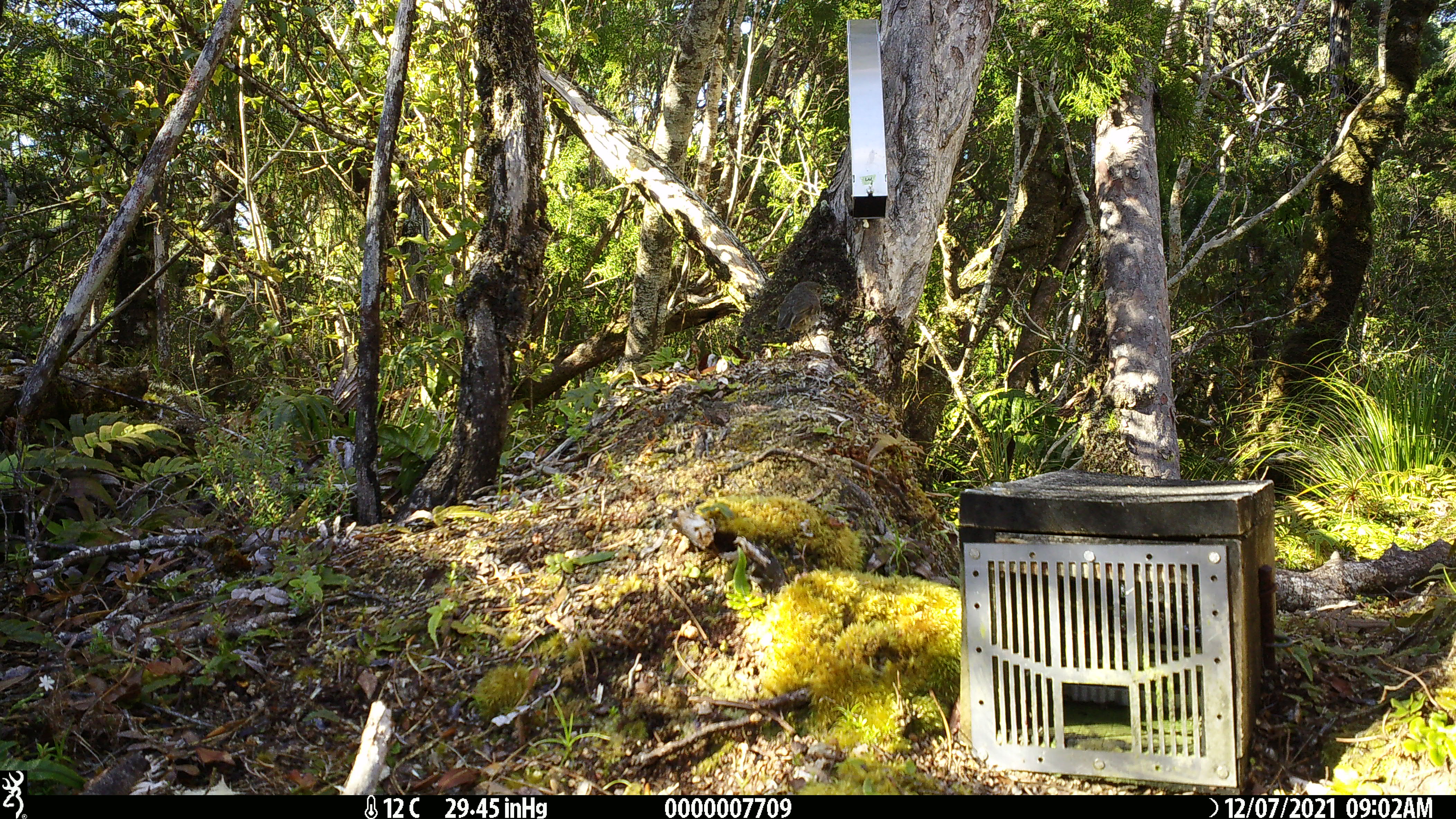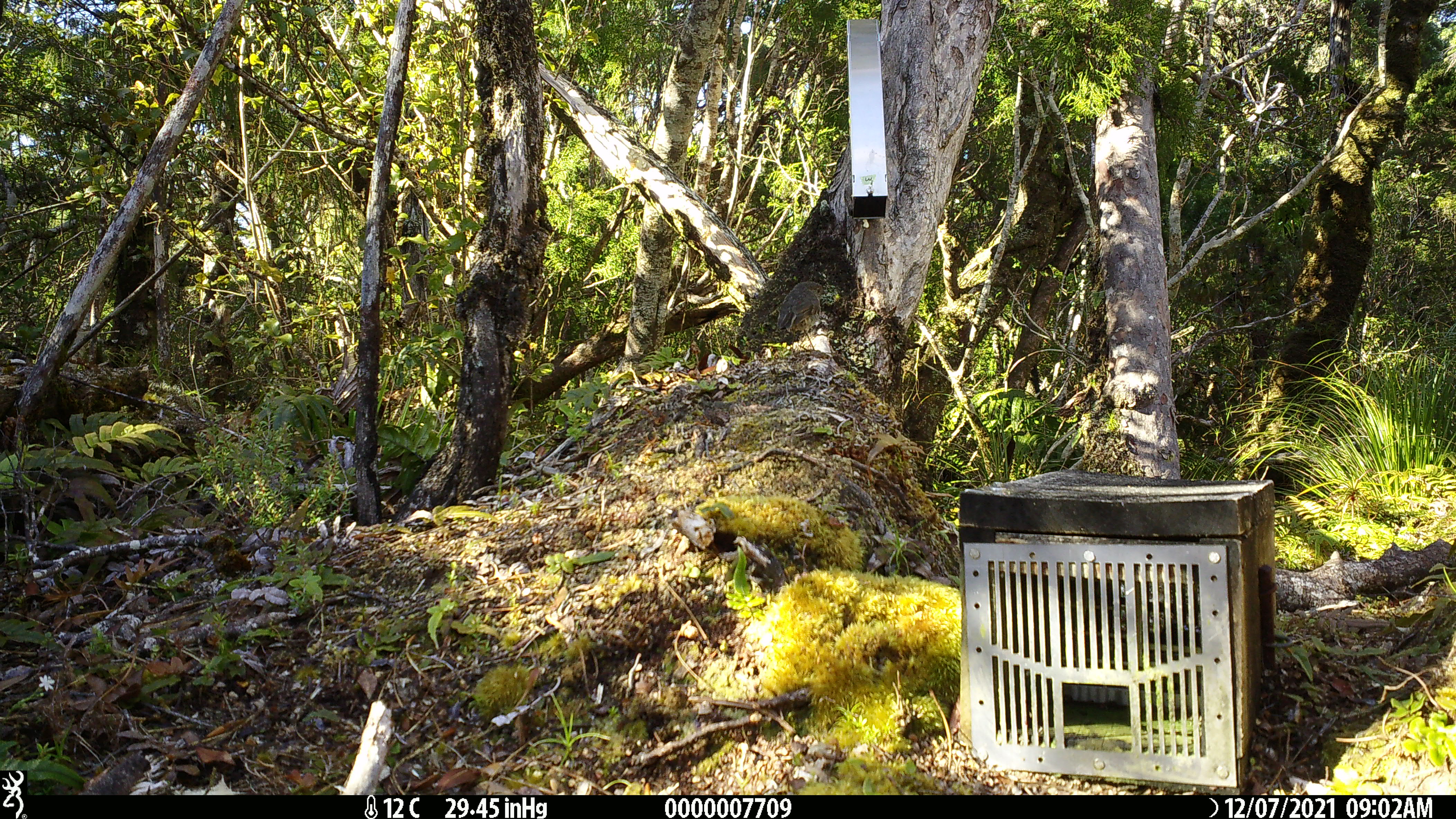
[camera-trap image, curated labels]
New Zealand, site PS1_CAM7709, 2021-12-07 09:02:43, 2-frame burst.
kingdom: Animalia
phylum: Chordata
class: Aves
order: Passeriformes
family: Petroicidae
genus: Petroica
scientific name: Petroica australis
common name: new zealand robin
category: robin